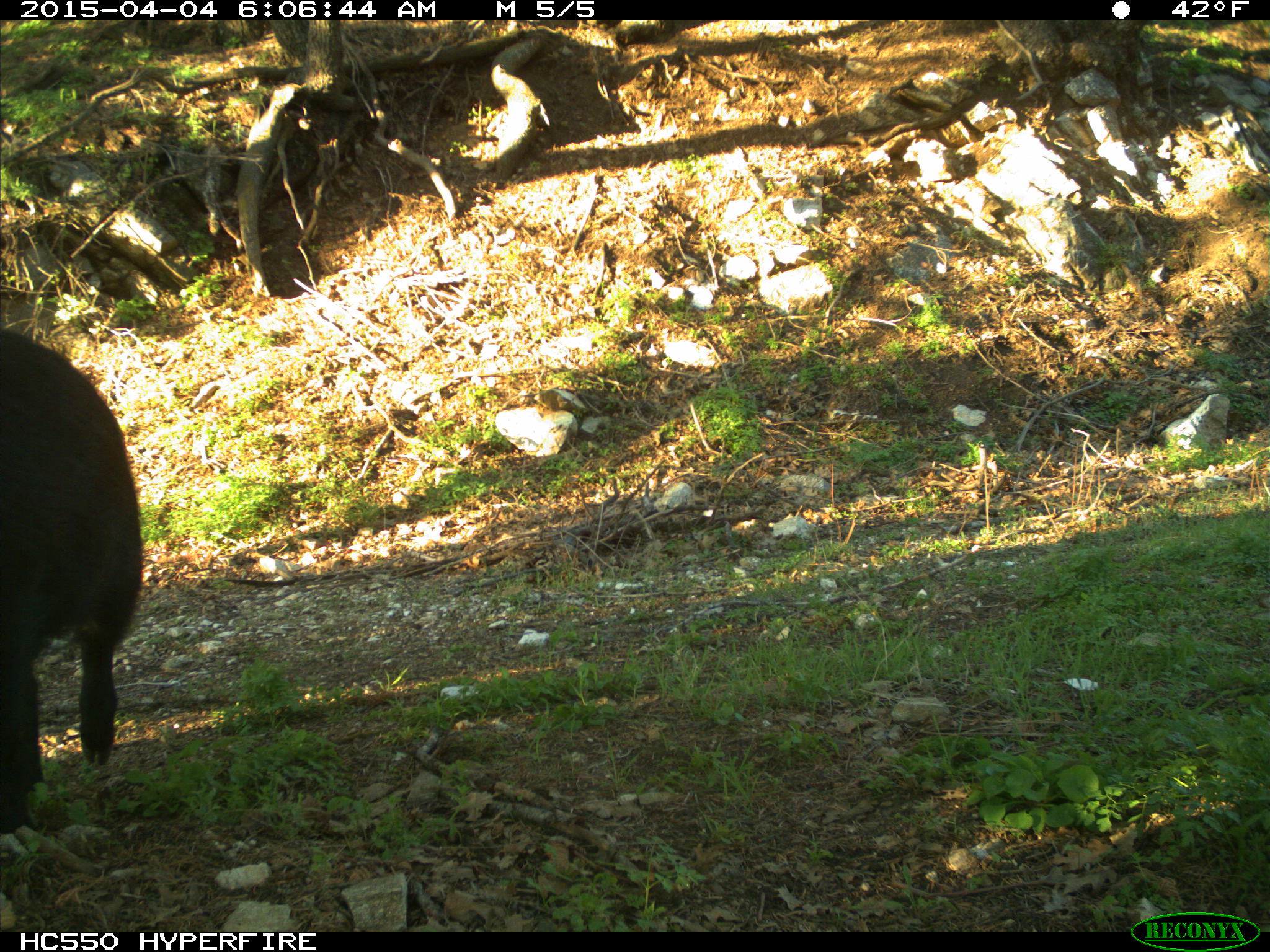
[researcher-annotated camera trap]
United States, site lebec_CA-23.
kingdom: Animalia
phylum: Chordata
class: Mammalia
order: Artiodactyla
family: Suidae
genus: Sus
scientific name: Sus scrofa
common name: wild boar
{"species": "Sus scrofa (wild boar)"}